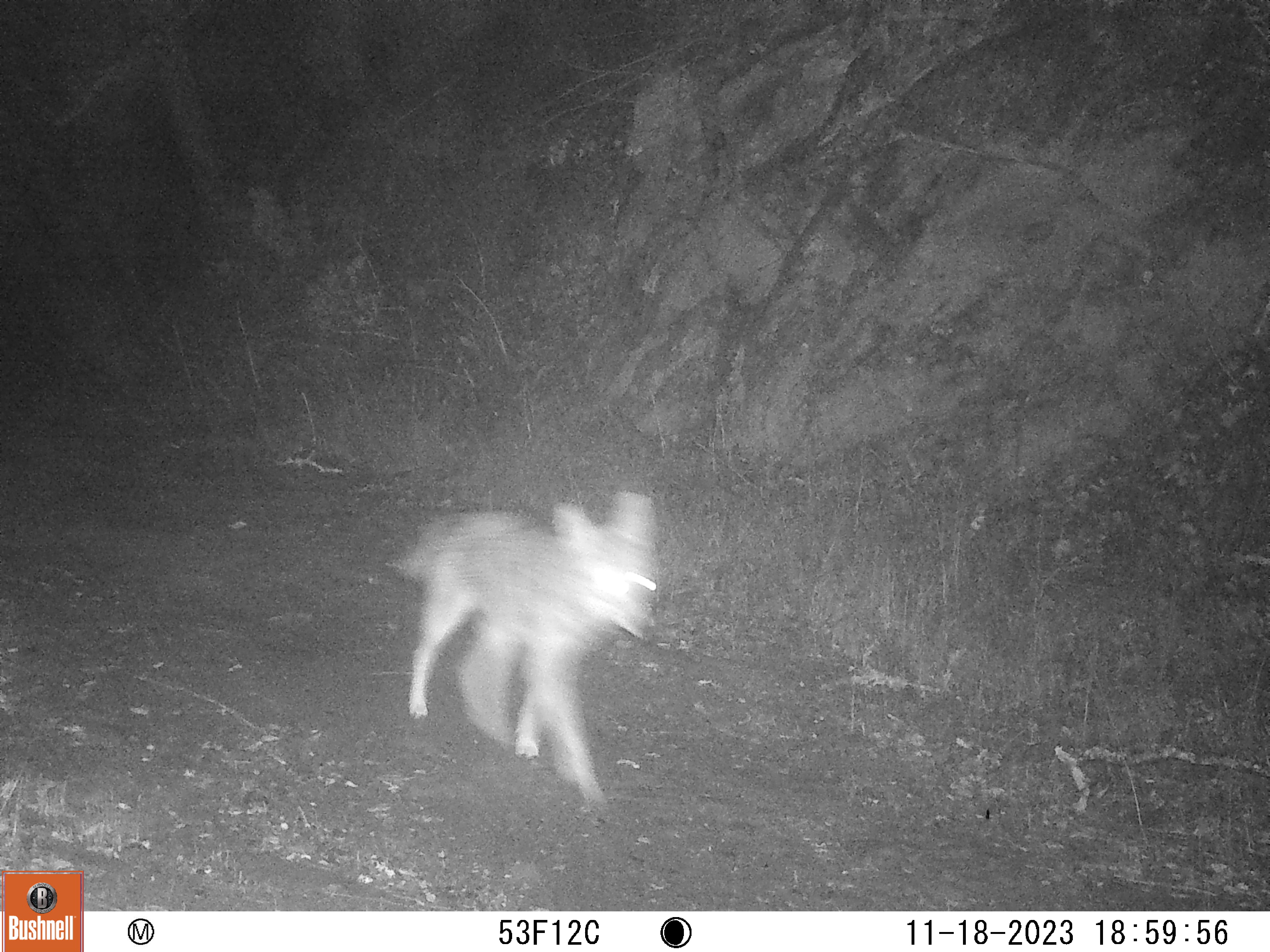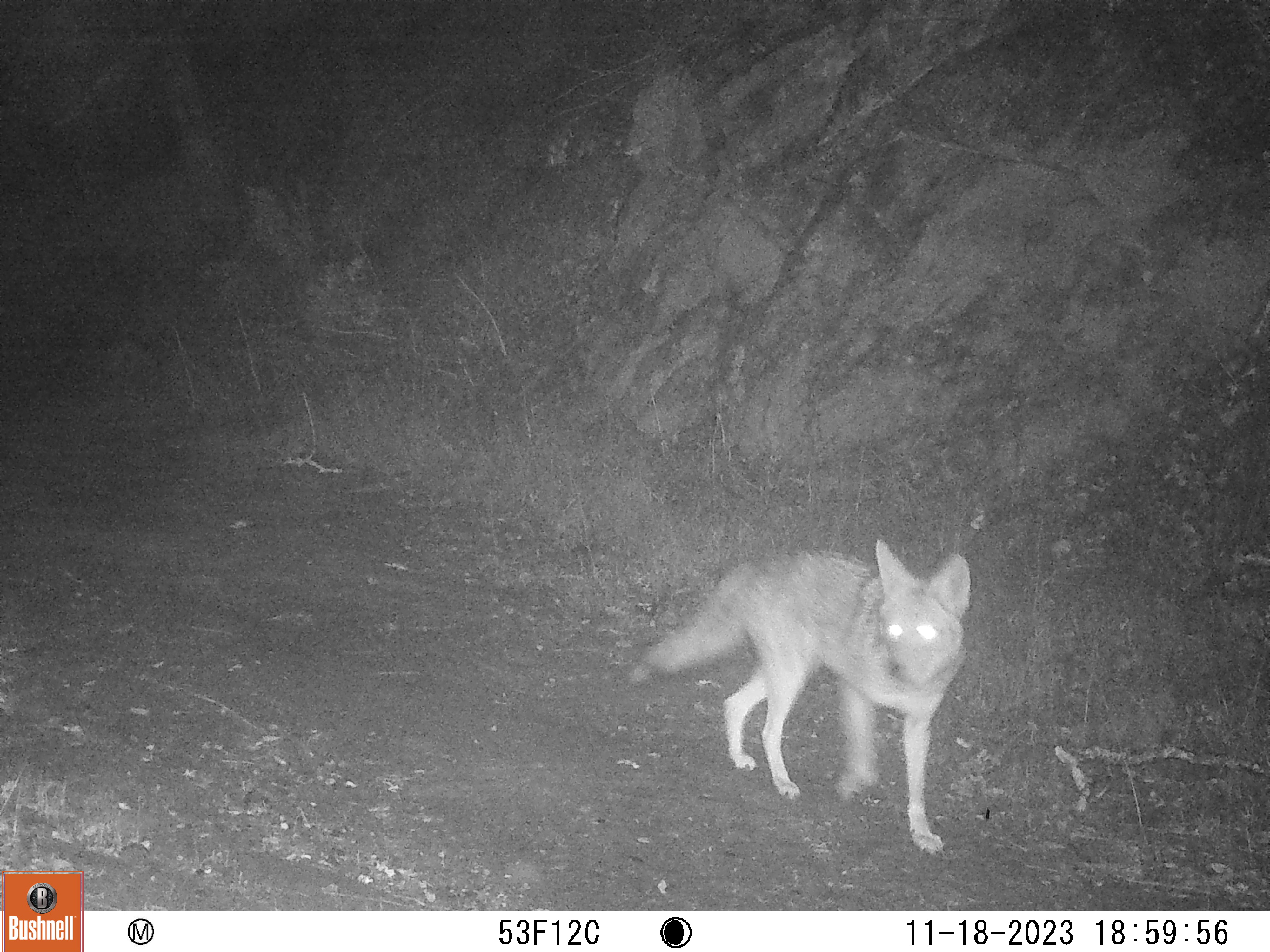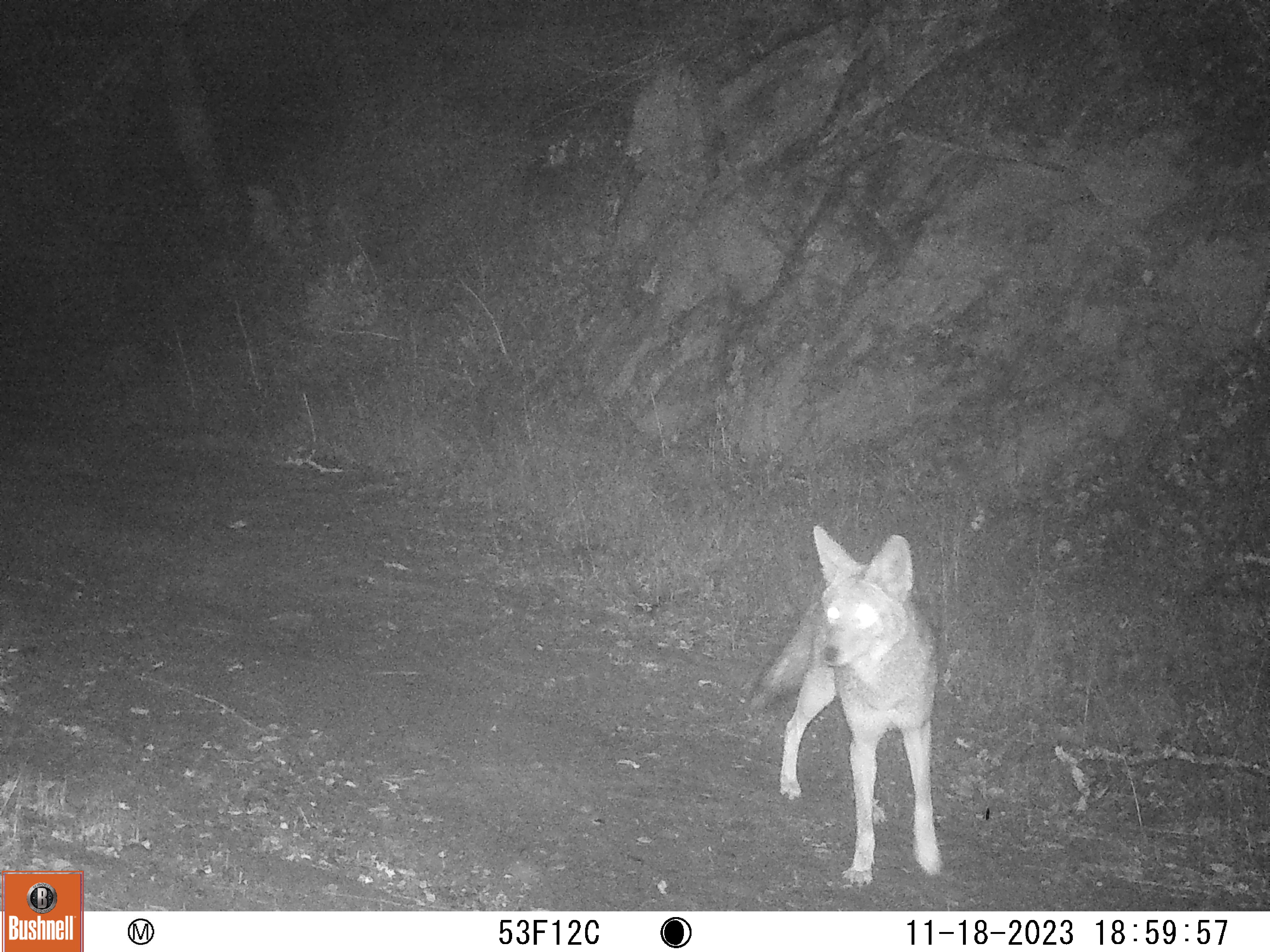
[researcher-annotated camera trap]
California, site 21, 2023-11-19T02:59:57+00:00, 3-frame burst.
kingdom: Animalia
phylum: Chordata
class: Mammalia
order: Carnivora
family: Canidae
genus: Canis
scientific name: Canis latrans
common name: coyote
Coyote (Canis latrans).